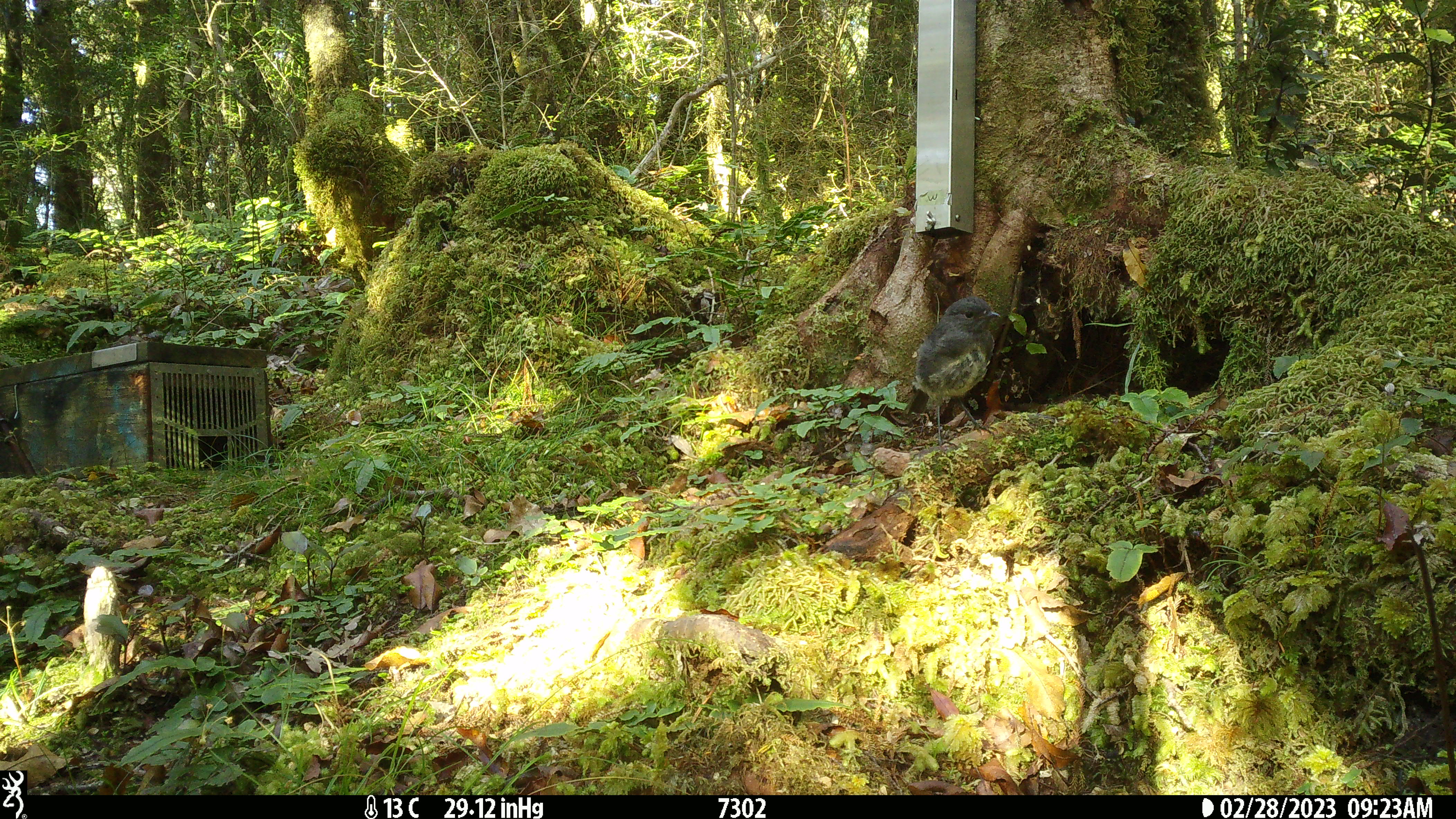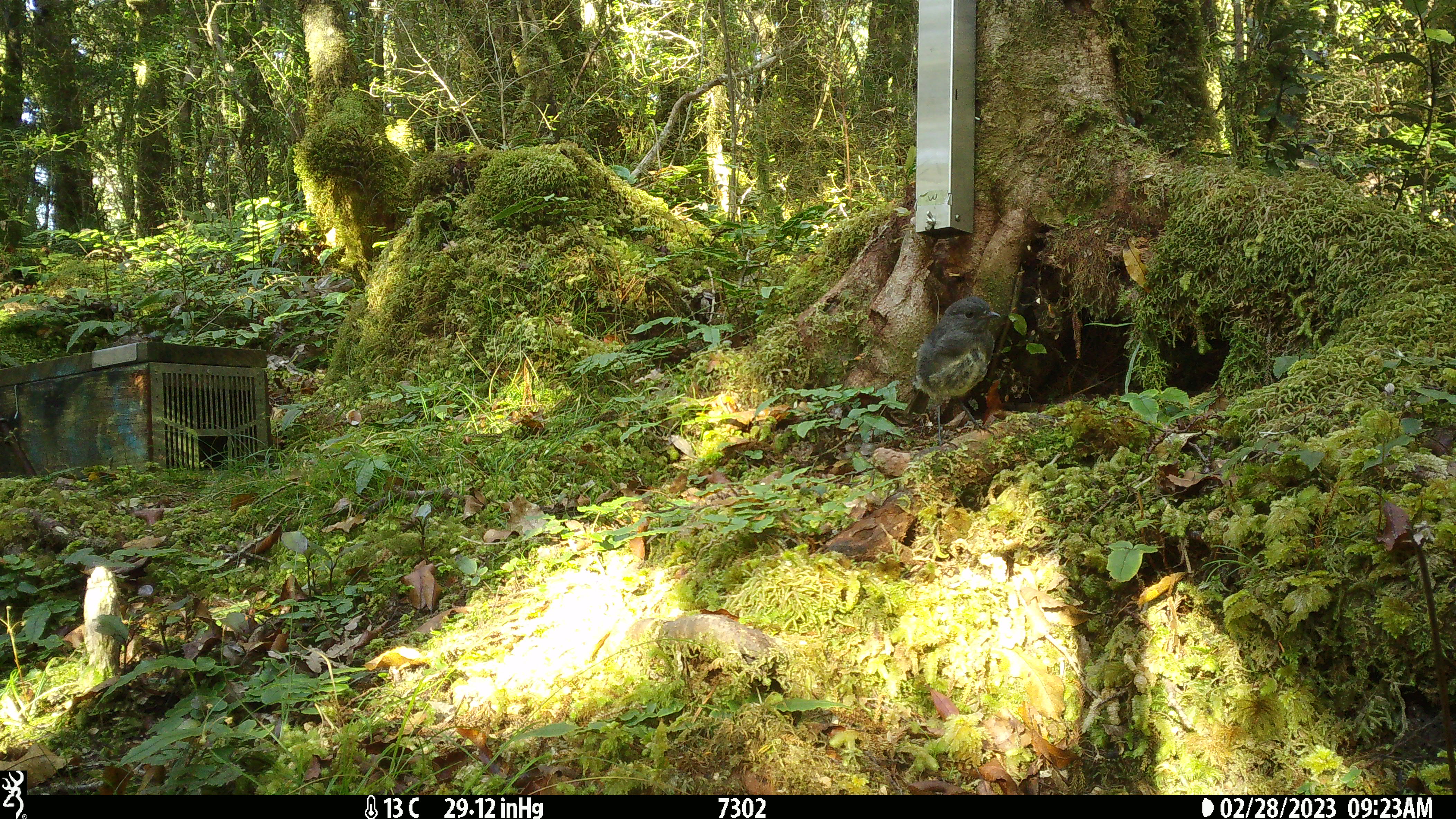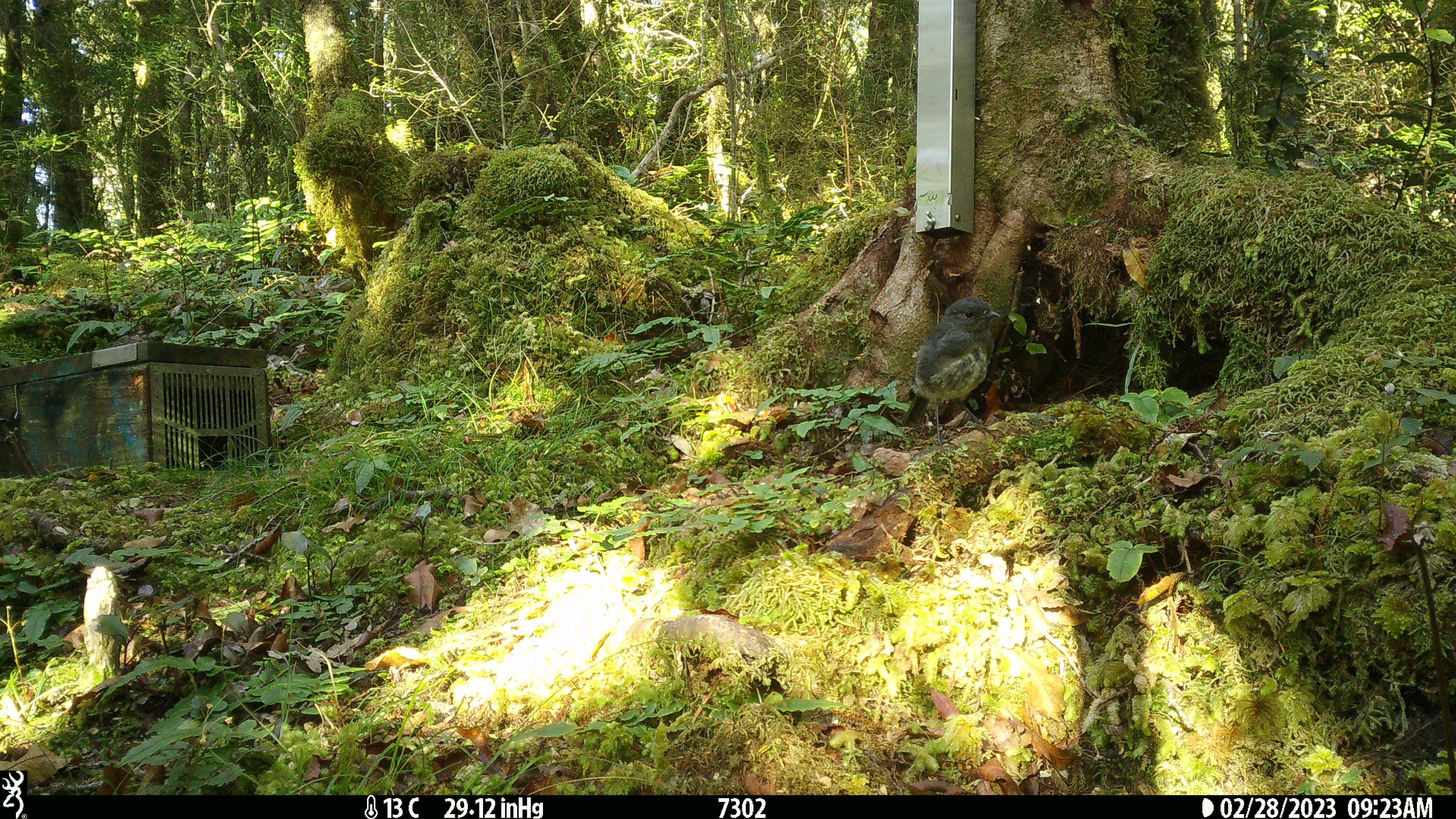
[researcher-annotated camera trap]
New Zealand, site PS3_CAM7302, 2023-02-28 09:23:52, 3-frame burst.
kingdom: Animalia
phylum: Chordata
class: Aves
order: Passeriformes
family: Petroicidae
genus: Petroica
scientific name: Petroica australis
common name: new zealand robin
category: robin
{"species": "robin (new zealand robin) (Petroica australis)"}